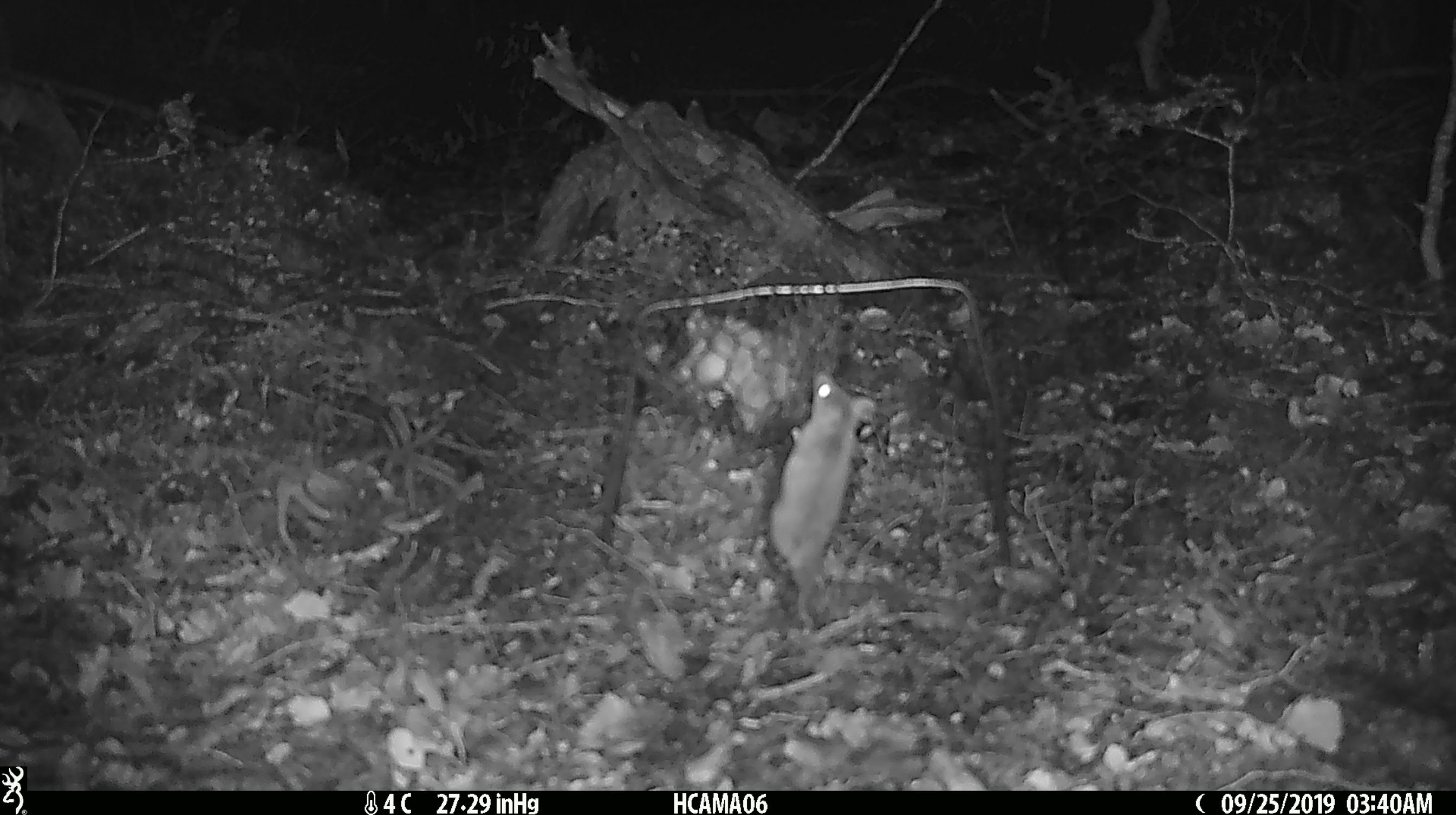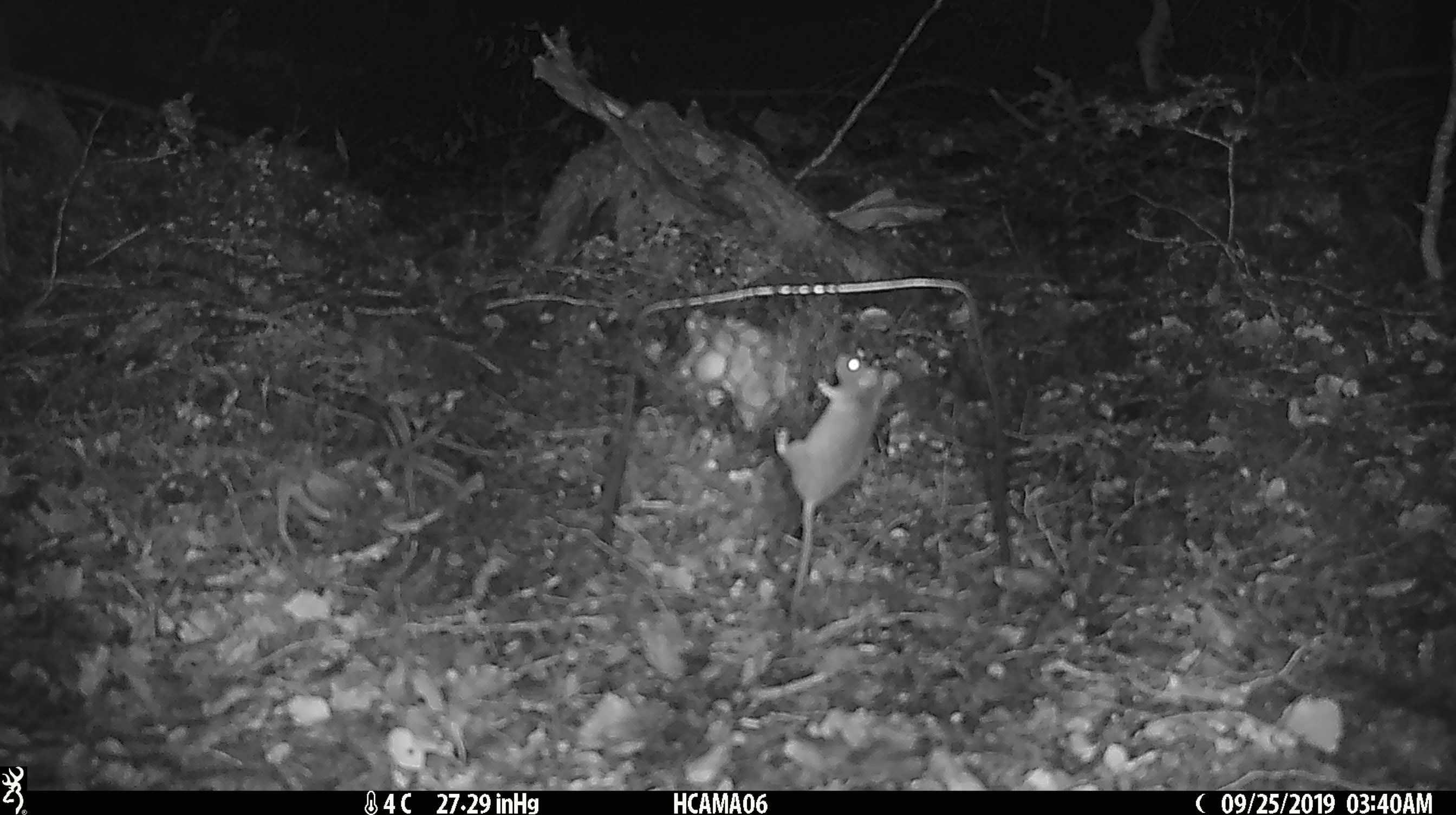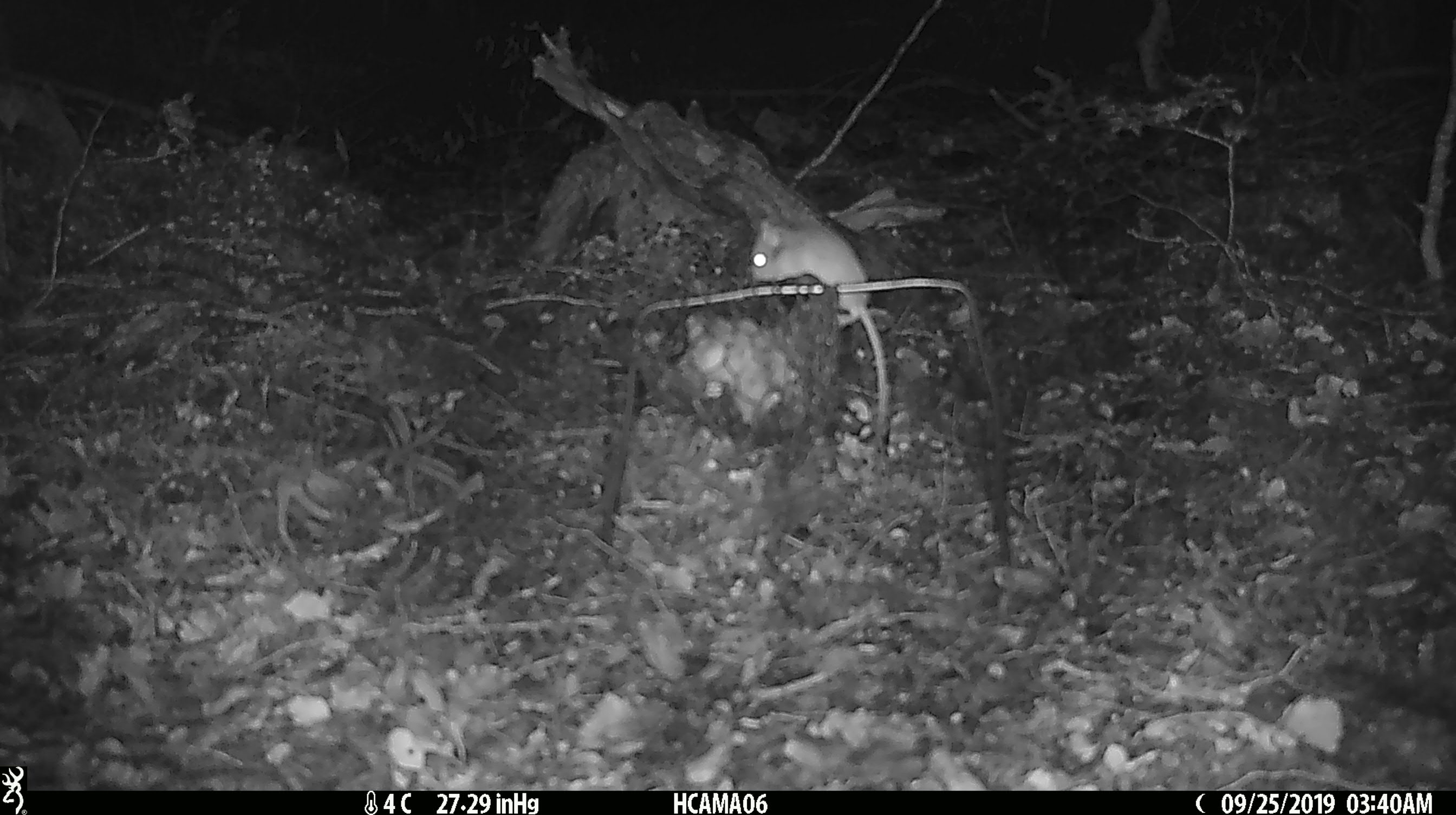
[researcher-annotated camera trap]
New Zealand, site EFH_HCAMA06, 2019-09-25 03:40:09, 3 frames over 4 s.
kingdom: Animalia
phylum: Chordata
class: Mammalia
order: Rodentia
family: Muridae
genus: Mus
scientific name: Mus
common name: mouse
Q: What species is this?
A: Mouse (Mus).